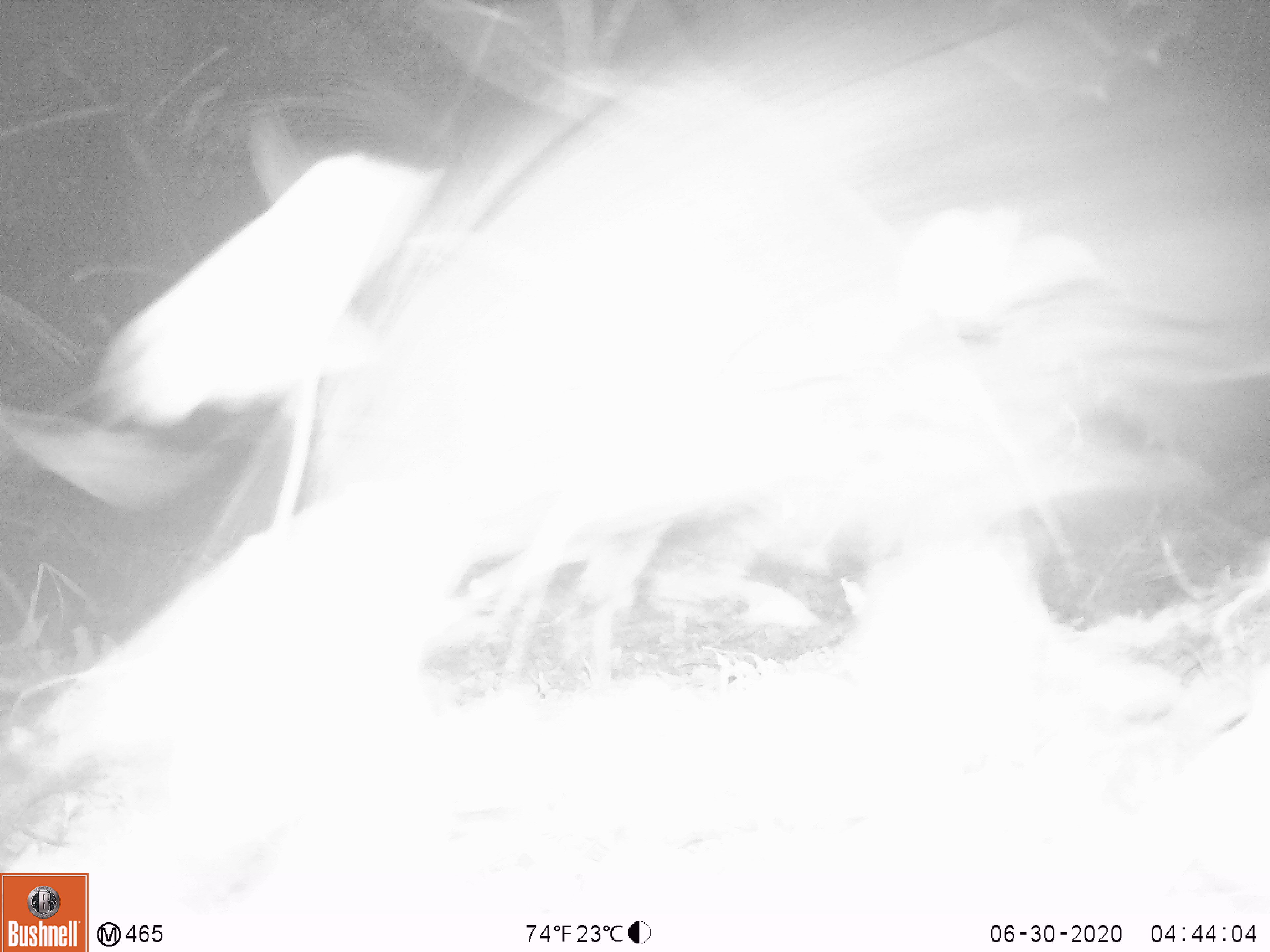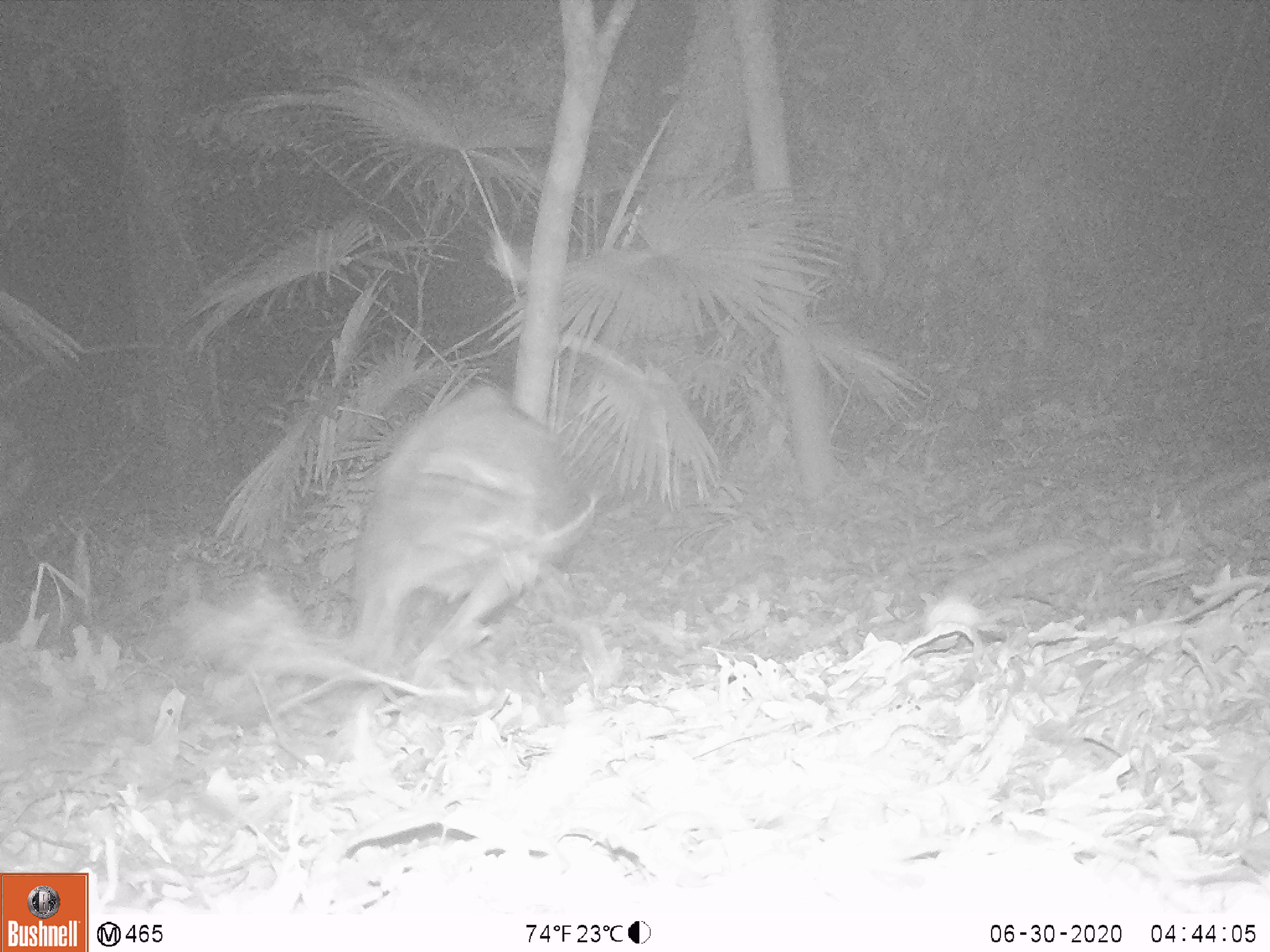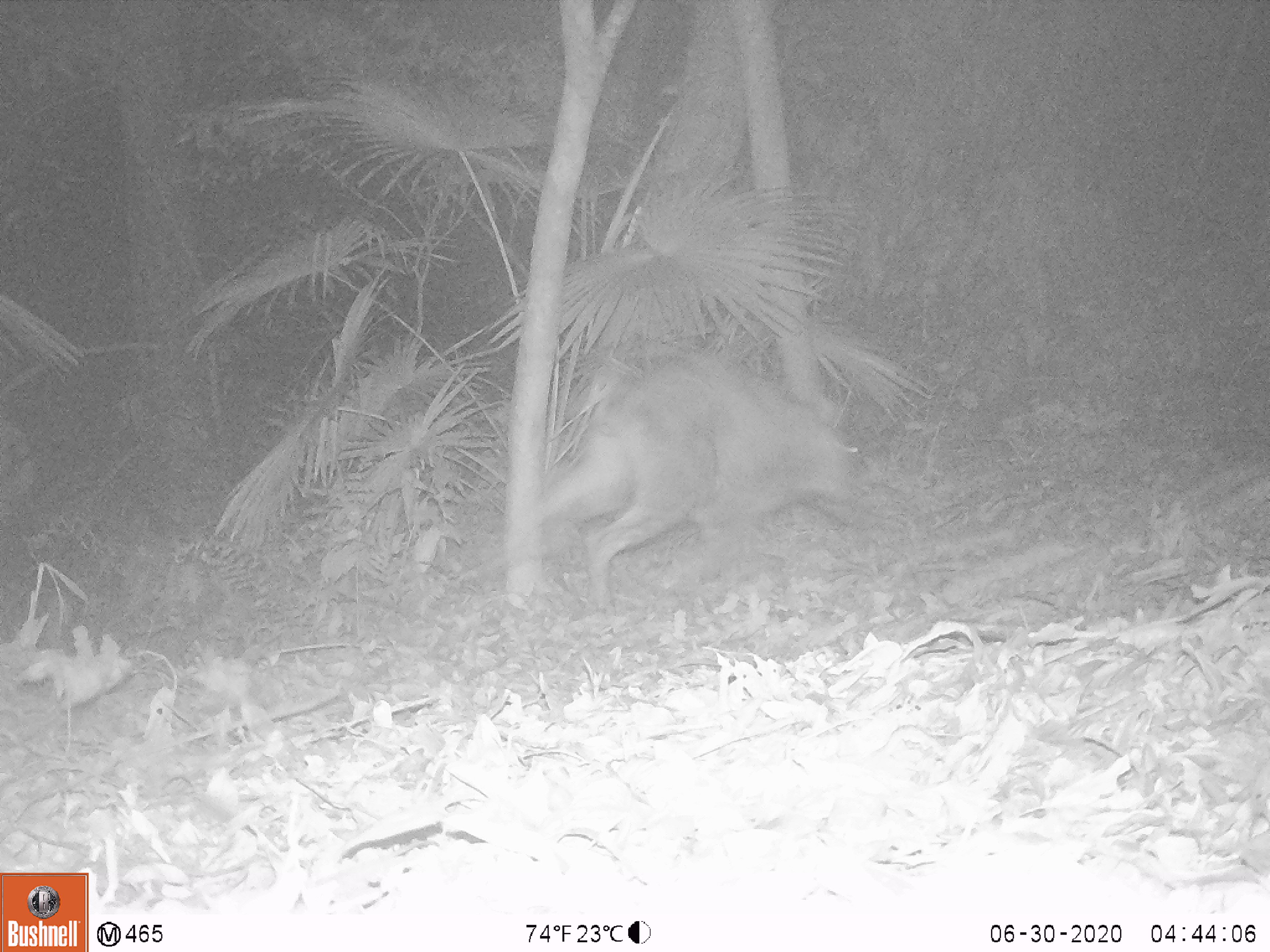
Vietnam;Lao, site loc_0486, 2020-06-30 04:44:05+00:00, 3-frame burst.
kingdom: Animalia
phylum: Chordata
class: Mammalia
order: Artiodactyla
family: Suidae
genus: Sus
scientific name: Sus scrofa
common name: eurasian wild pig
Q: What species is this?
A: Eurasian wild pig (Sus scrofa).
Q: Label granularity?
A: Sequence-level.